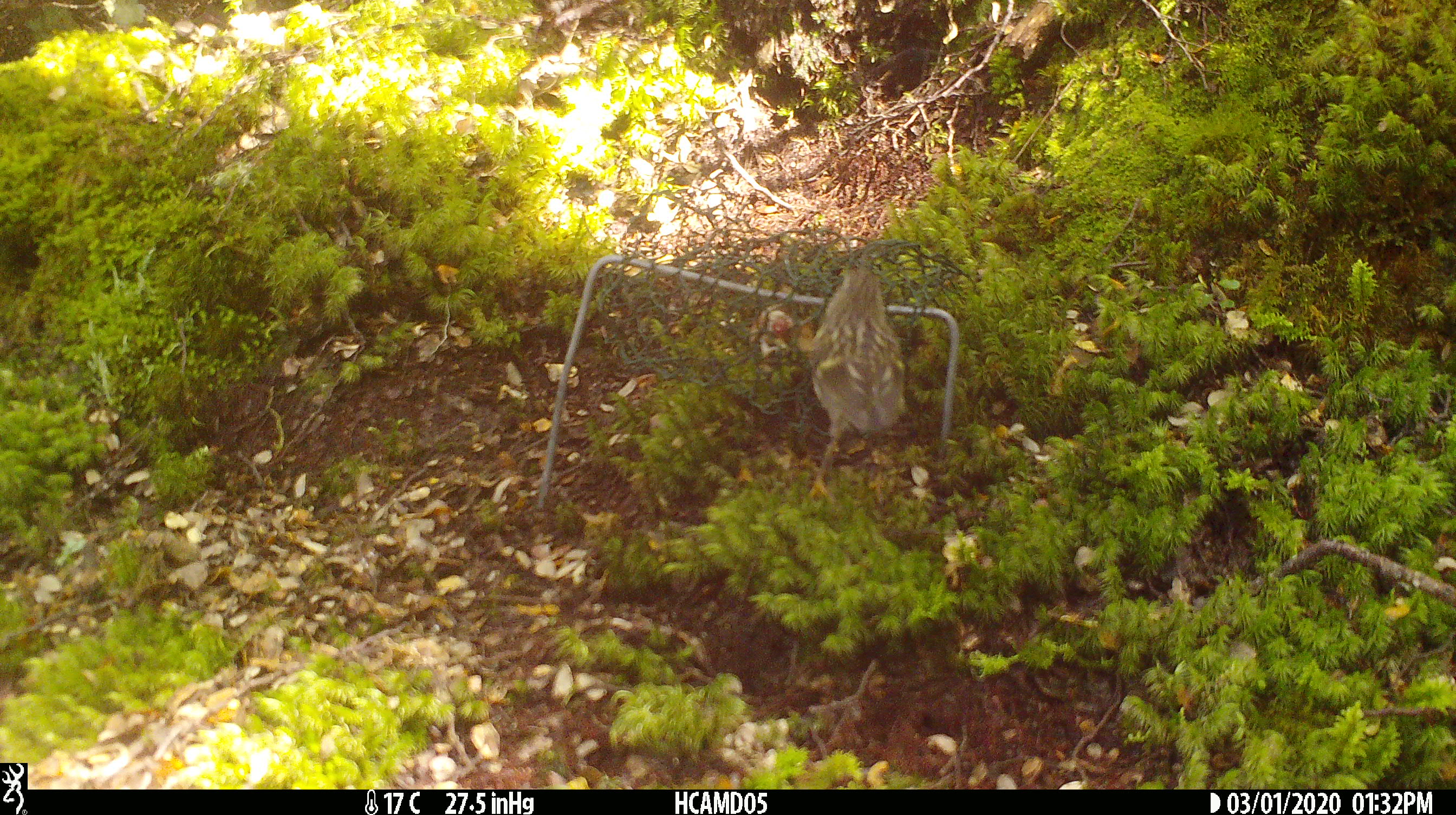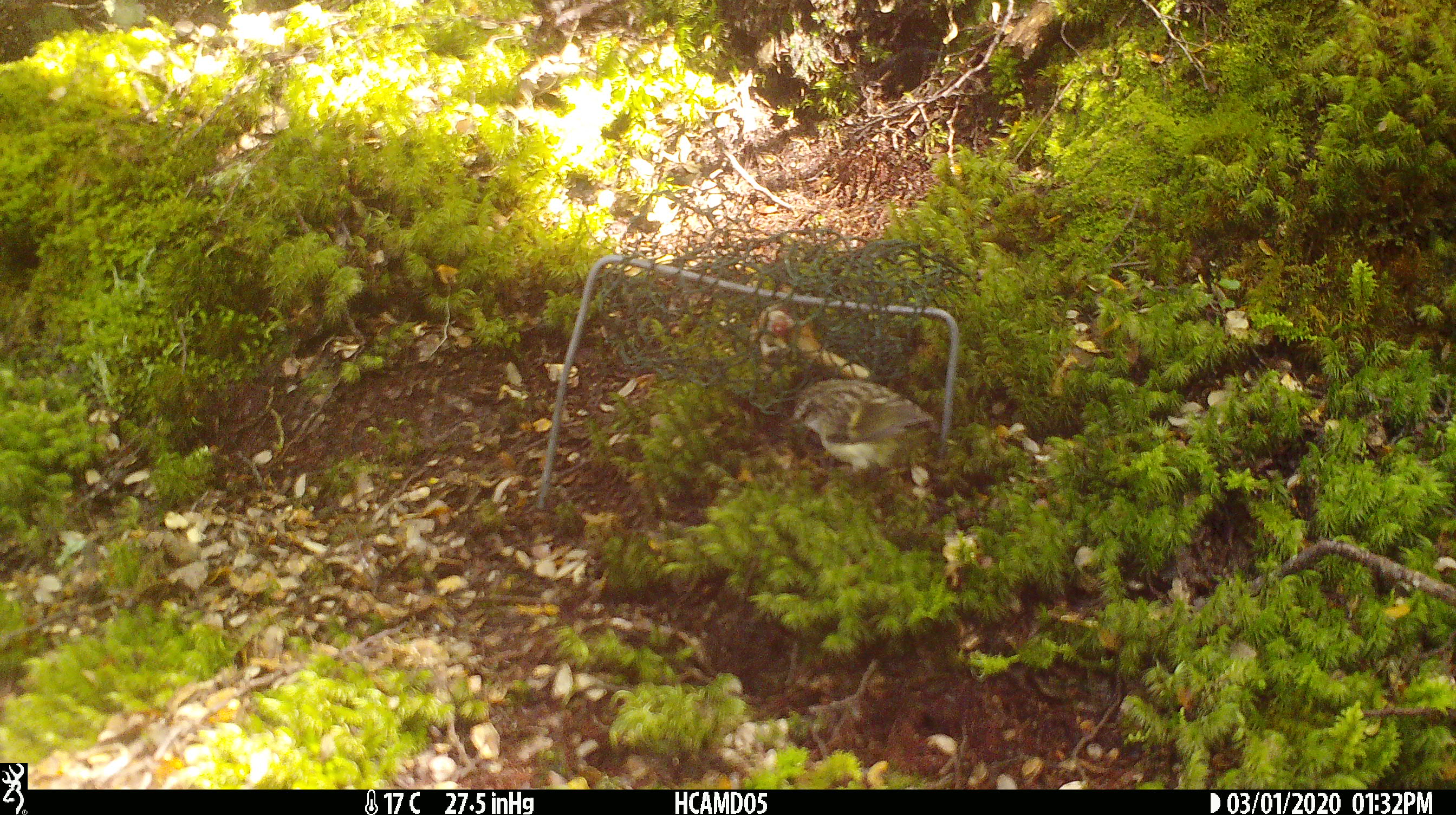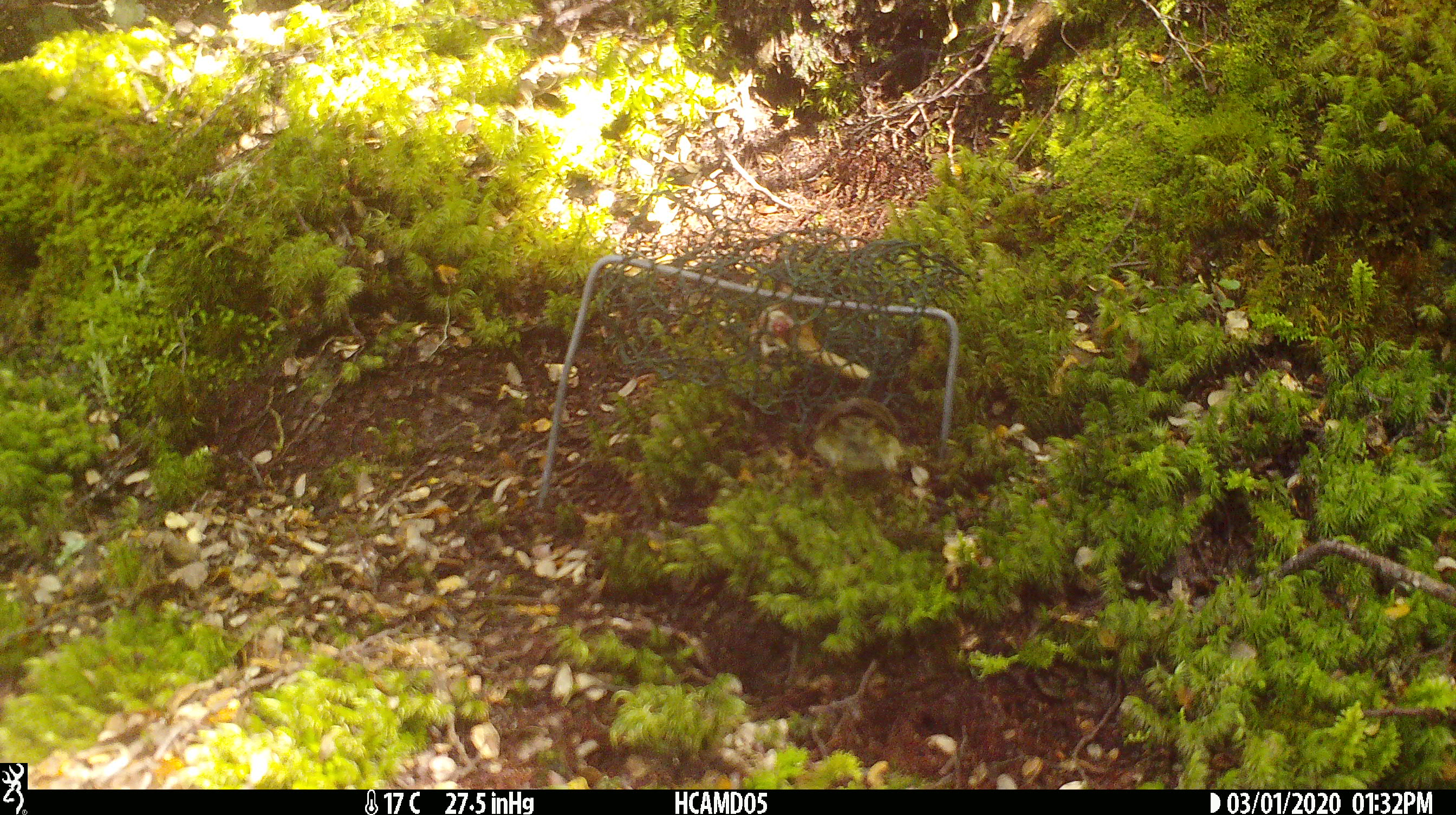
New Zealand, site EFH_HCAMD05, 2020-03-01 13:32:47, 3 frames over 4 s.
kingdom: Animalia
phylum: Chordata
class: Aves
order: Passeriformes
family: Acanthisittidae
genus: Acanthisitta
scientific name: Acanthisitta chloris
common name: rifleman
Rifleman (Acanthisitta chloris).